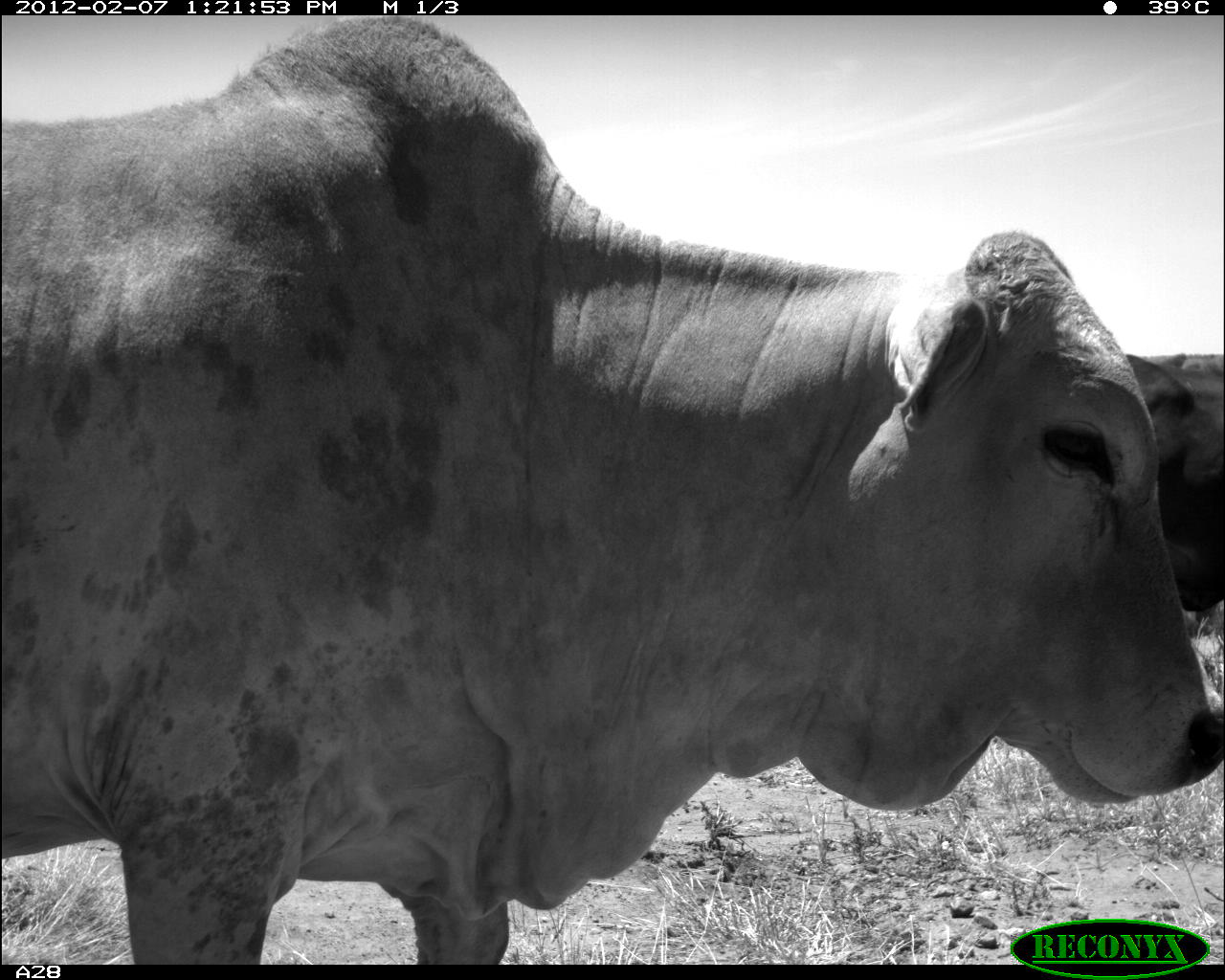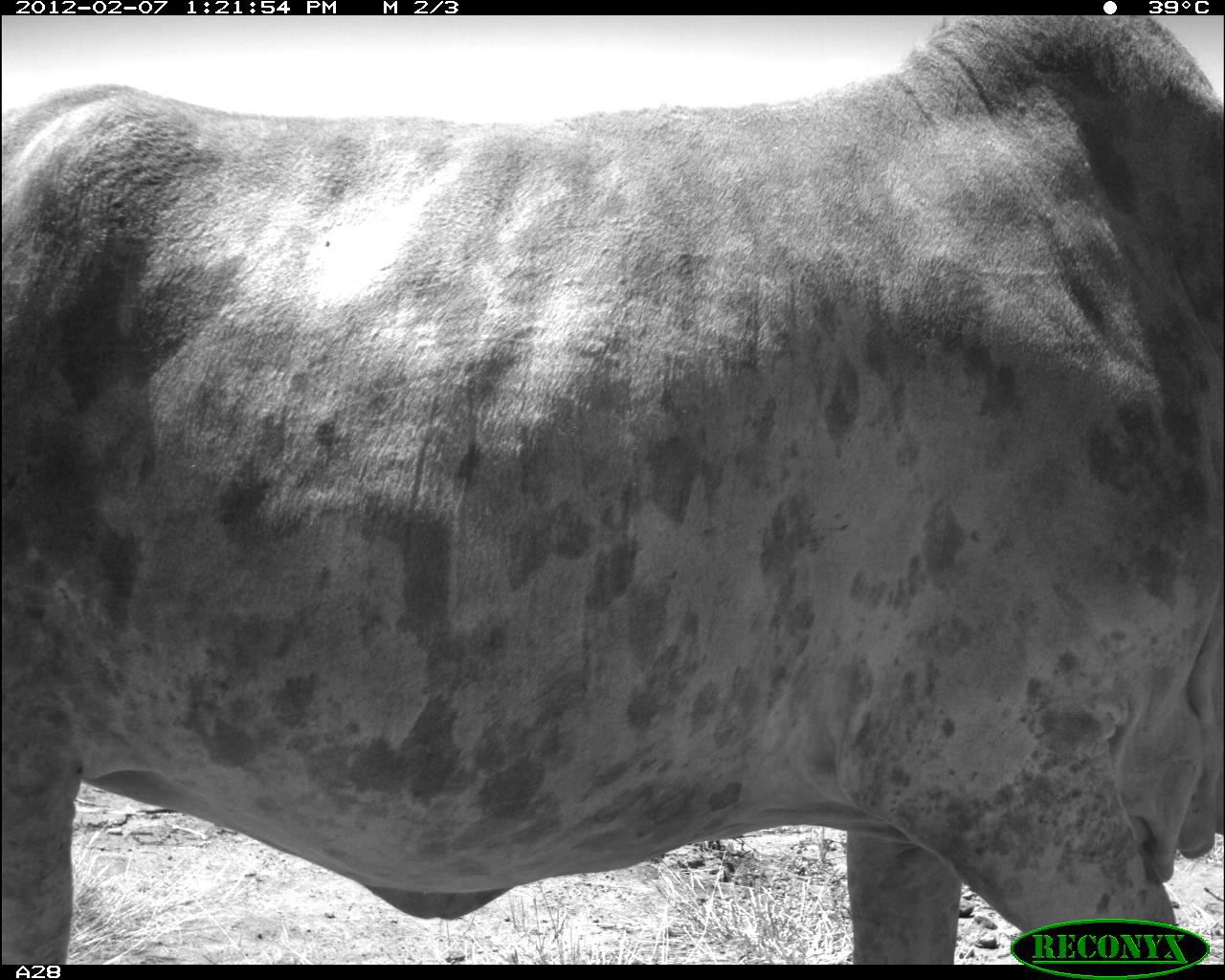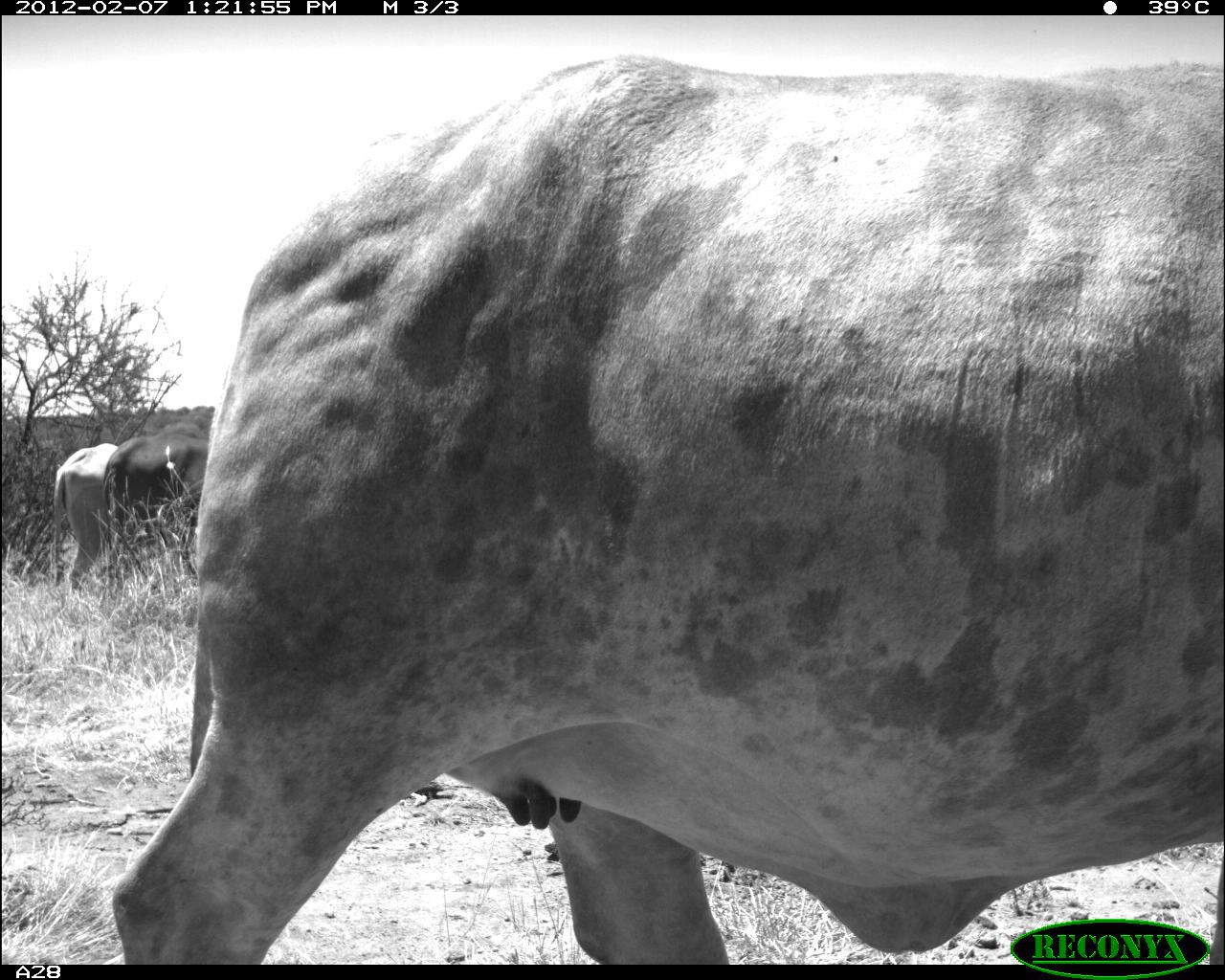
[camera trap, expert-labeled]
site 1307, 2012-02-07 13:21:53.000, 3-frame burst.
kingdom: Animalia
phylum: Chordata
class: Mammalia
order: Artiodactyla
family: Bovidae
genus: Bos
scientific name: Bos taurus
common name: domestic cattle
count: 2